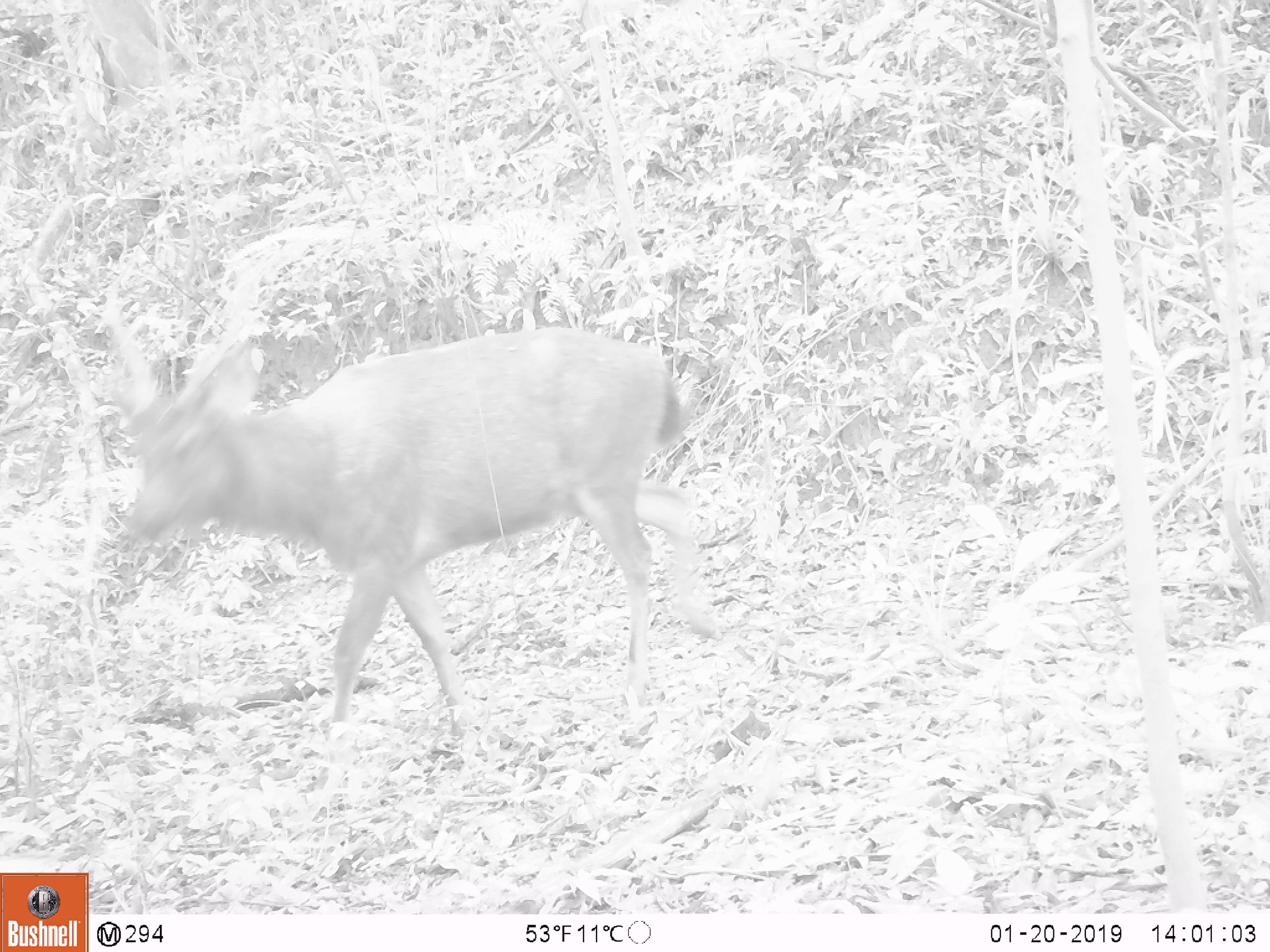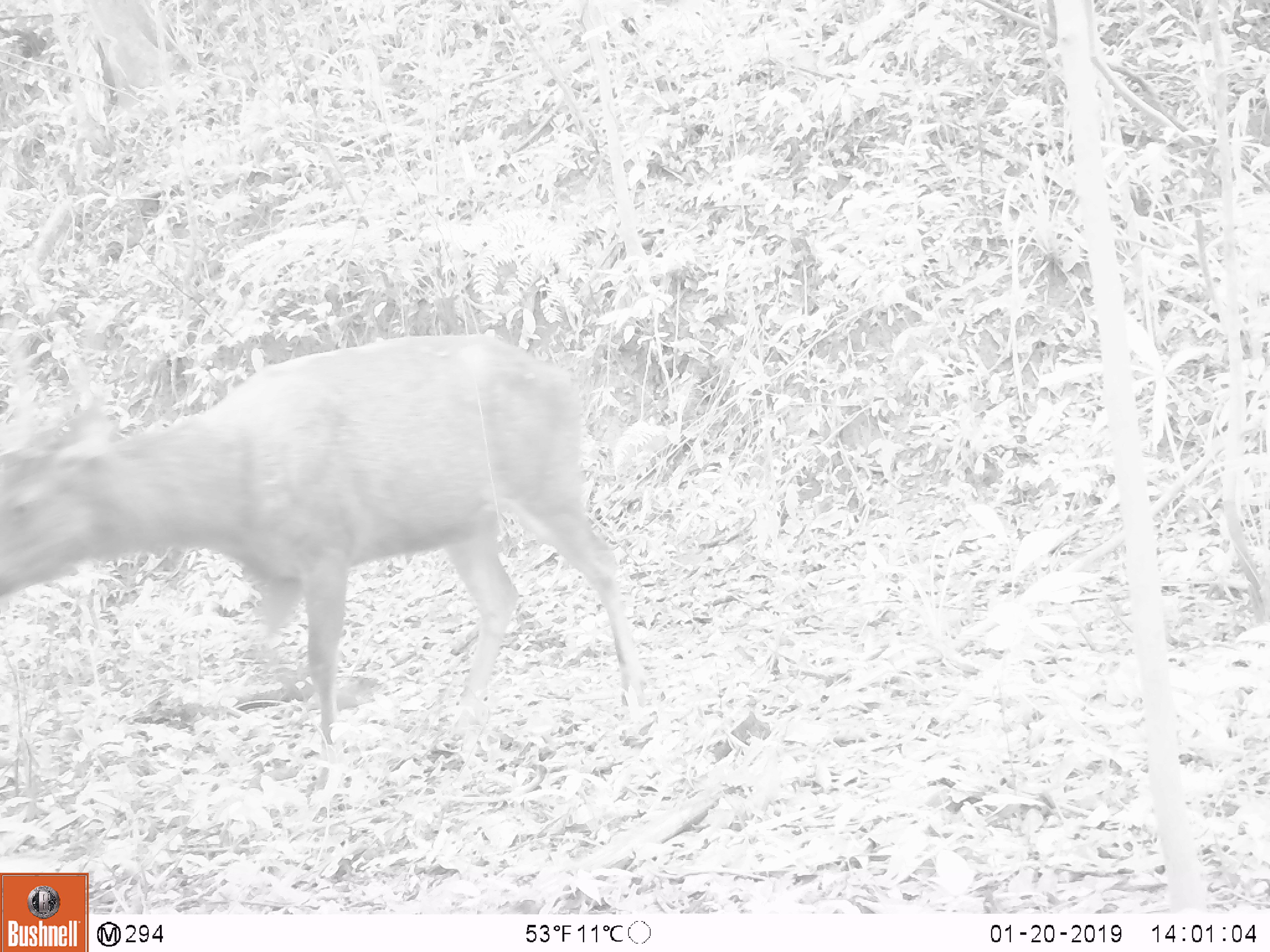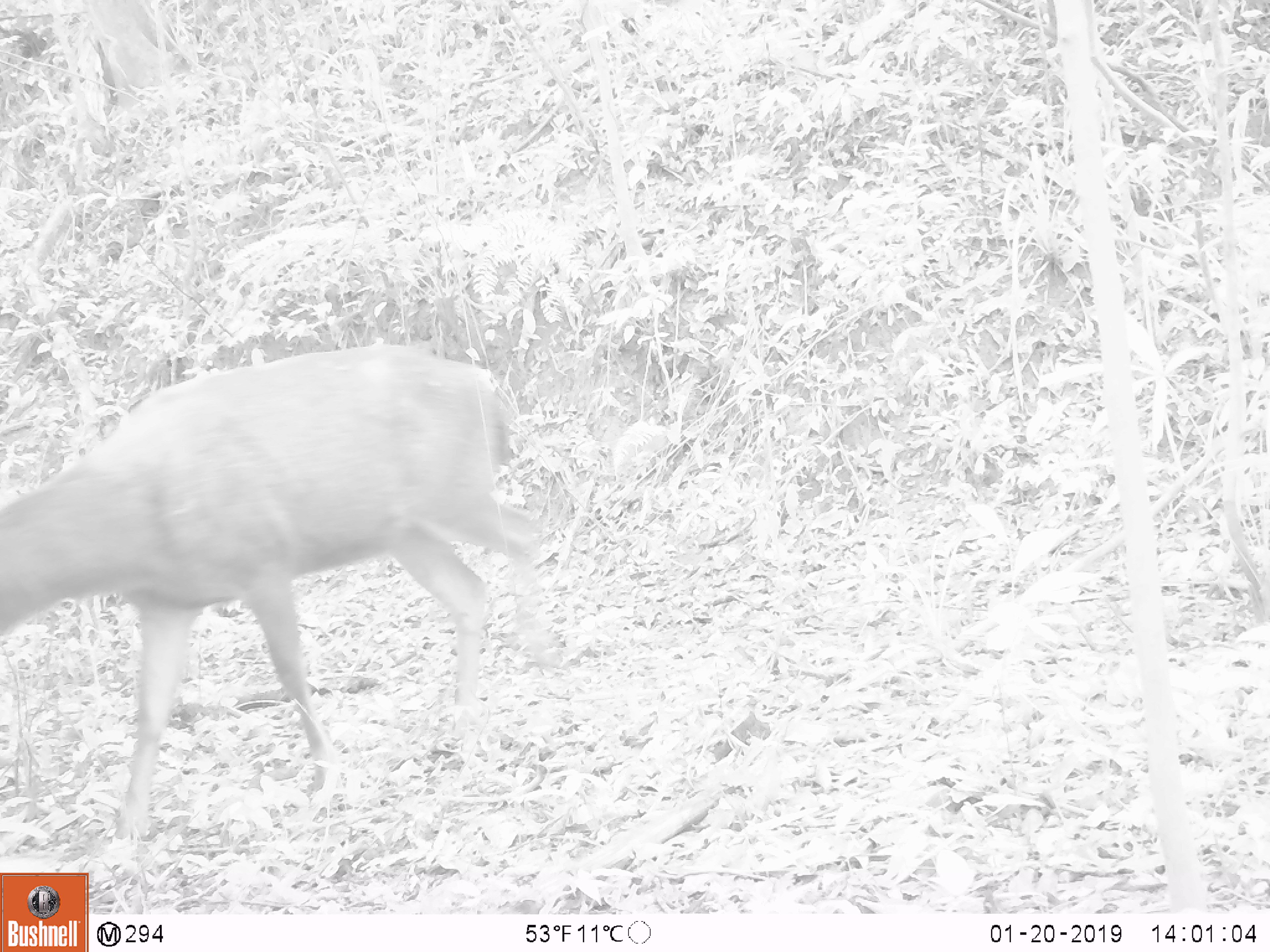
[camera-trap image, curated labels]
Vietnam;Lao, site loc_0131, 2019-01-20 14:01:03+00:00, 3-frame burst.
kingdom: Animalia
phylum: Chordata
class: Mammalia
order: Artiodactyla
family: Cervidae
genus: Rusa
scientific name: Rusa unicolor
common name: sambar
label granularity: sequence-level